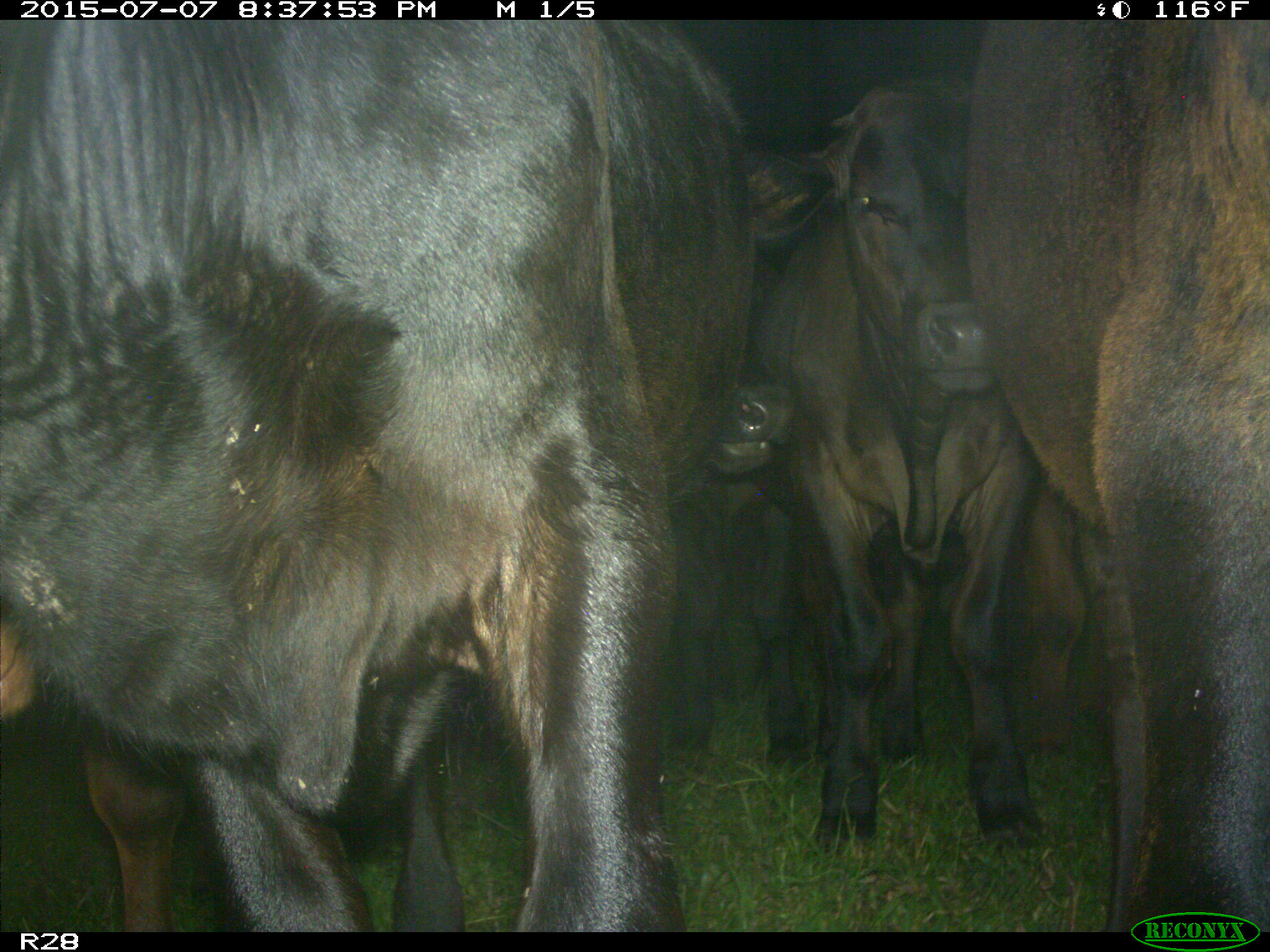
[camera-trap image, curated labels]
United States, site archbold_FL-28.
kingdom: Animalia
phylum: Chordata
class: Mammalia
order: Artiodactyla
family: Bovidae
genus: Bos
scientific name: Bos taurus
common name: domestic cow